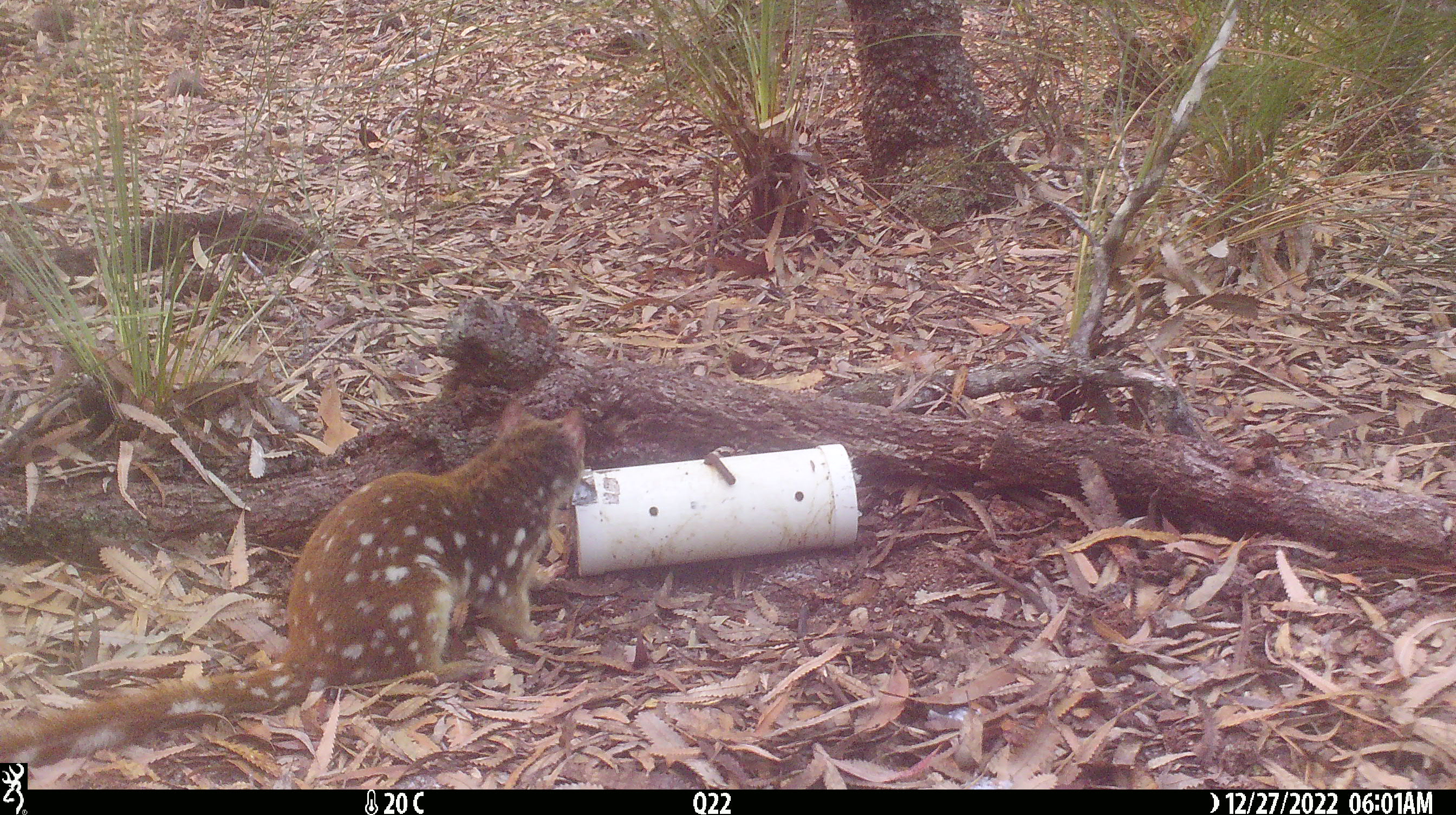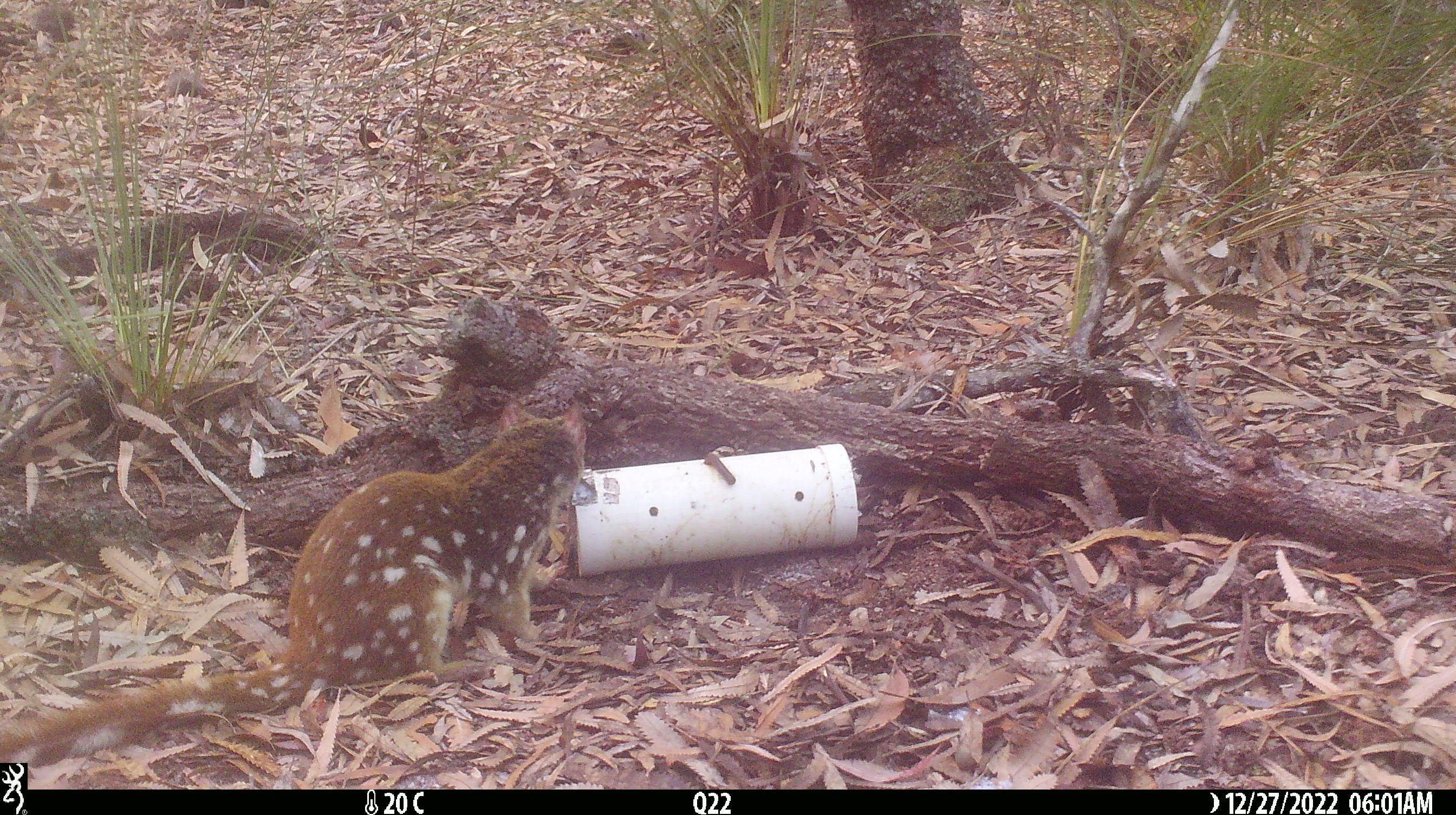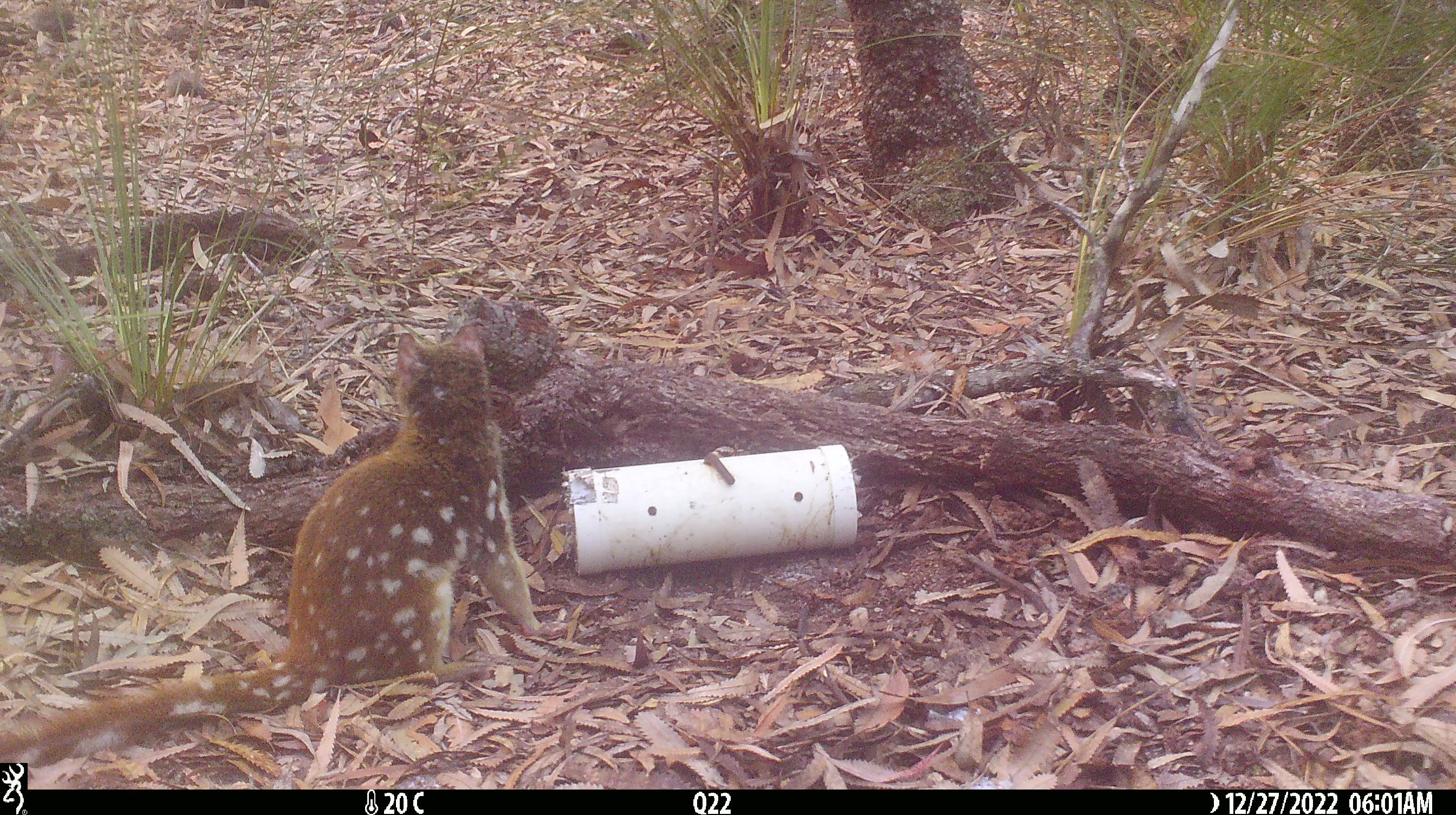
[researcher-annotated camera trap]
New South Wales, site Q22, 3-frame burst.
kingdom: Animalia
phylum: Chordata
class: Mammalia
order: Dasyuromorphia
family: Dasyuridae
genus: Dasyurus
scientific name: Dasyurus maculatus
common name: spotted-tailed quoll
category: quoll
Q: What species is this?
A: Quoll (spotted-tailed quoll) (Dasyurus maculatus).